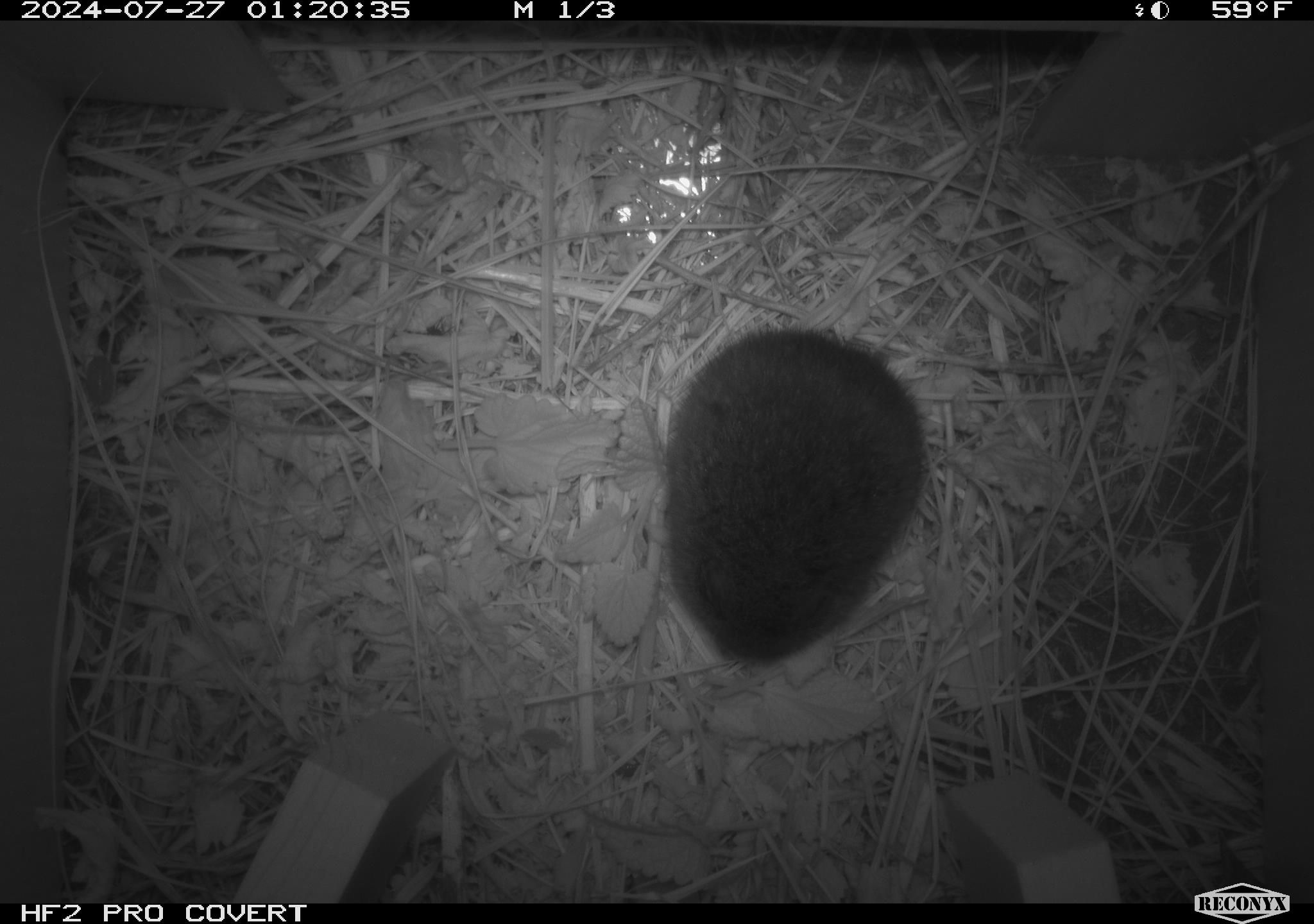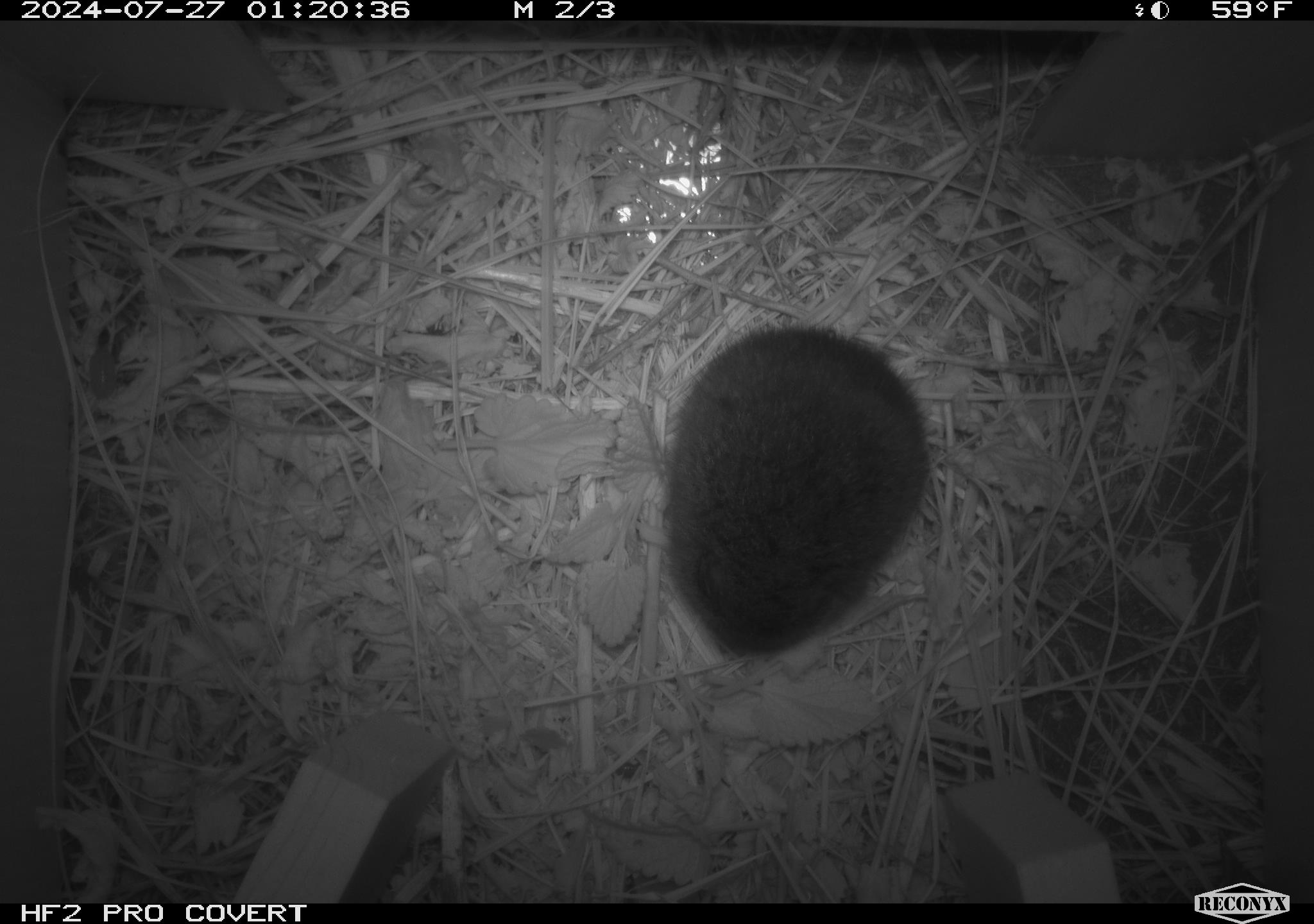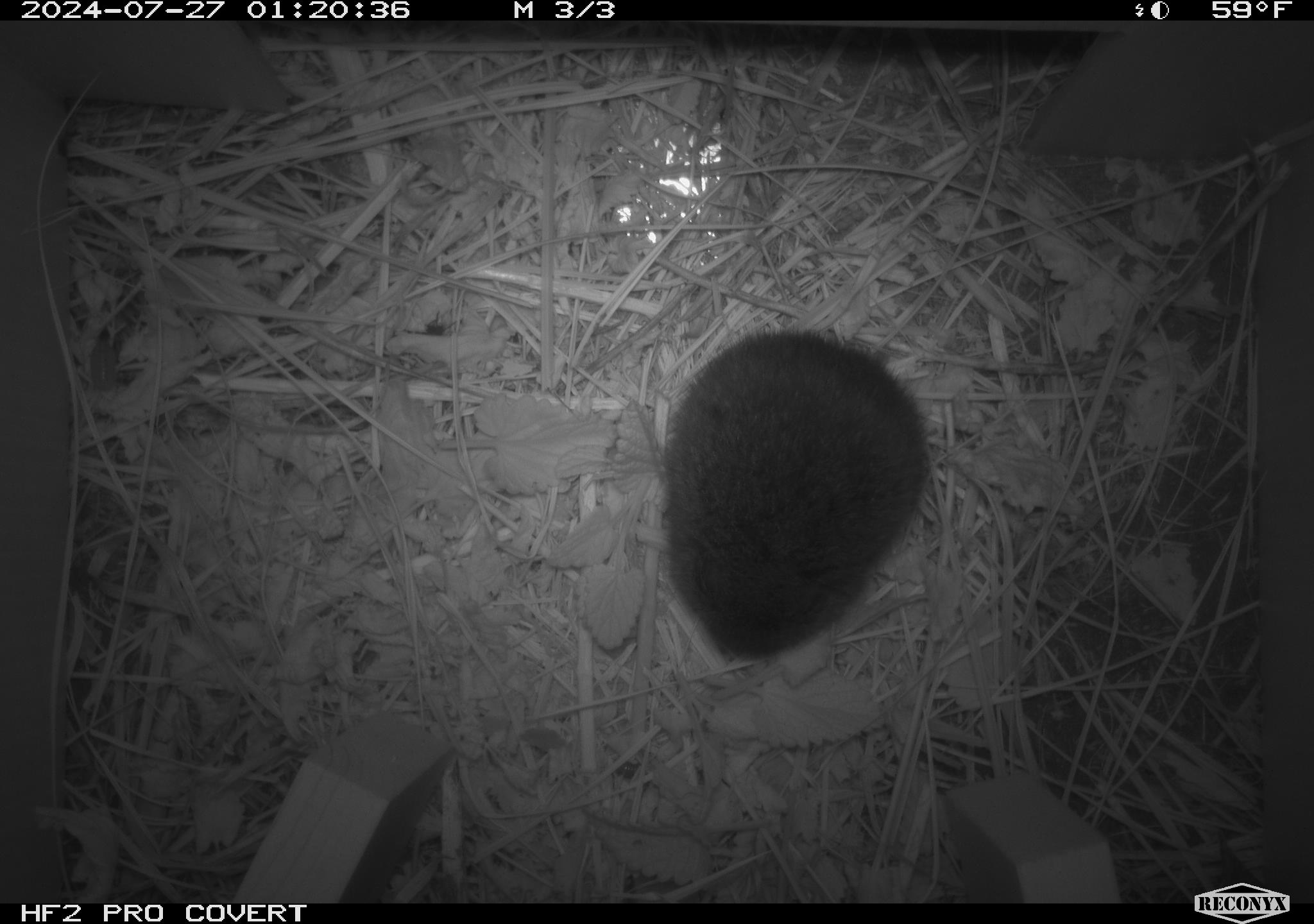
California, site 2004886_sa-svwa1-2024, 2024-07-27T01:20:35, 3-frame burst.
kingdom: Animalia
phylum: Chordata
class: Mammalia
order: Rodentia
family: Cricetidae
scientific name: Arvicolinae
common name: voles, lemmings, and muskrats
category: arvicolinae subfamily